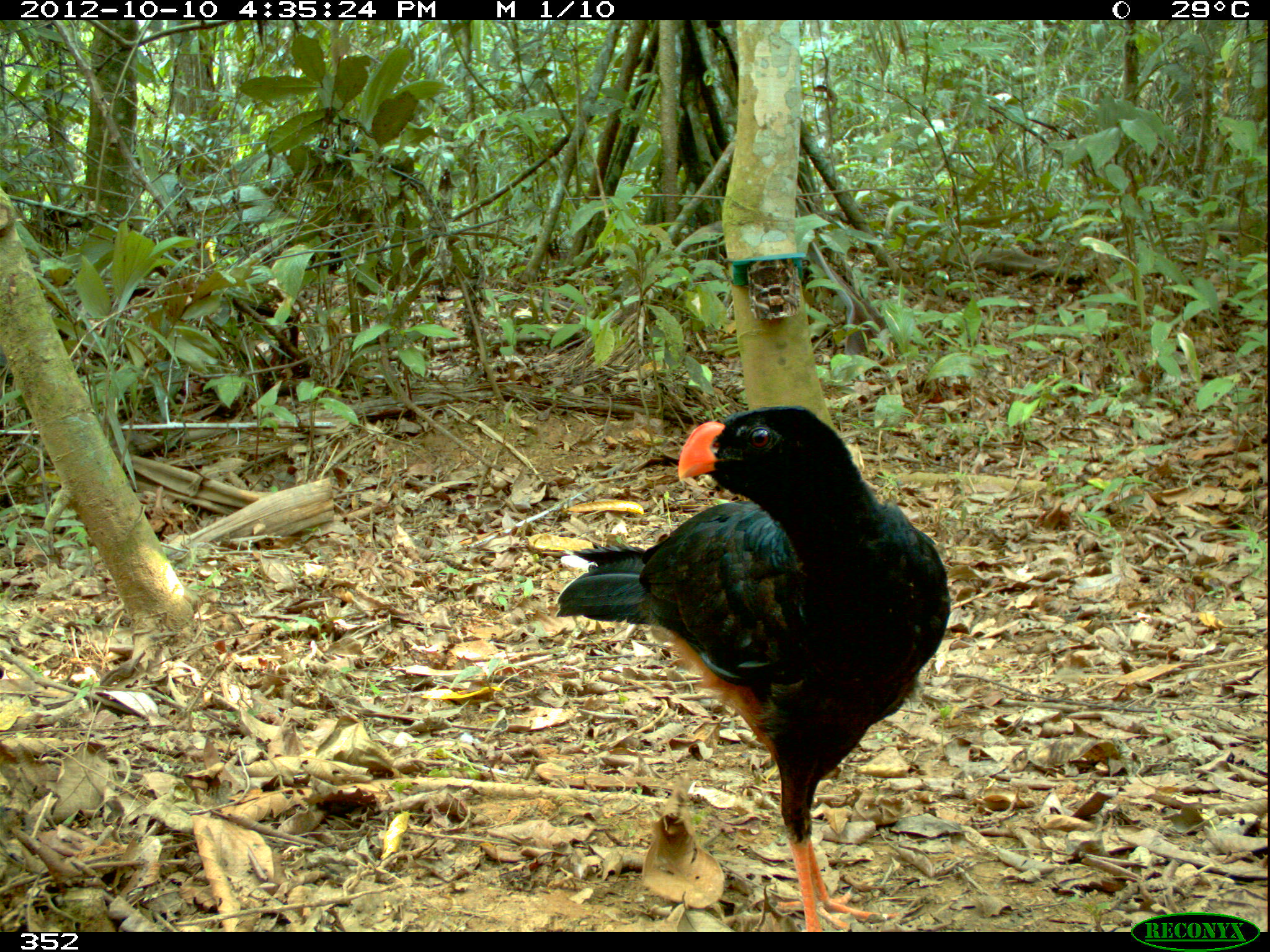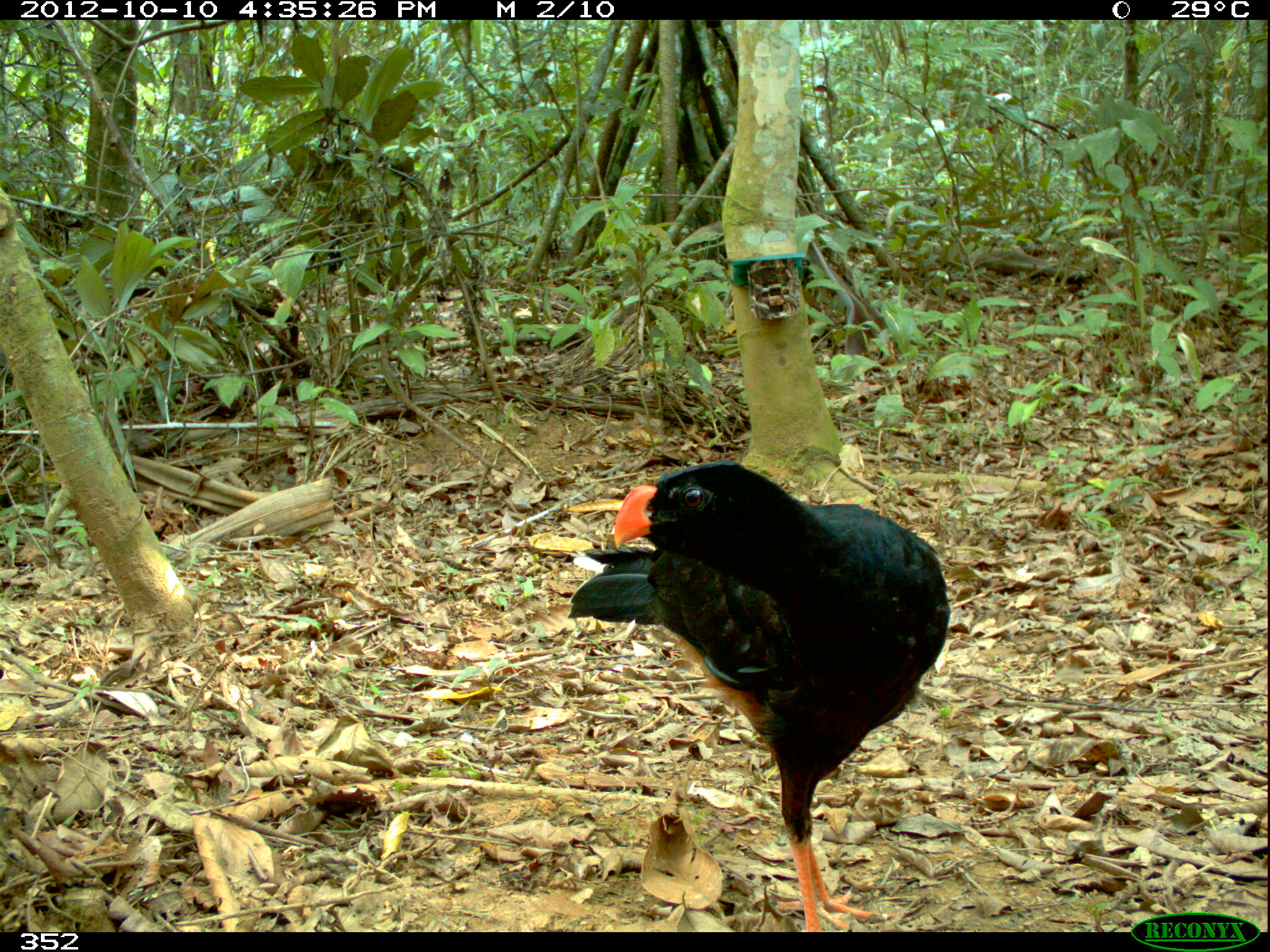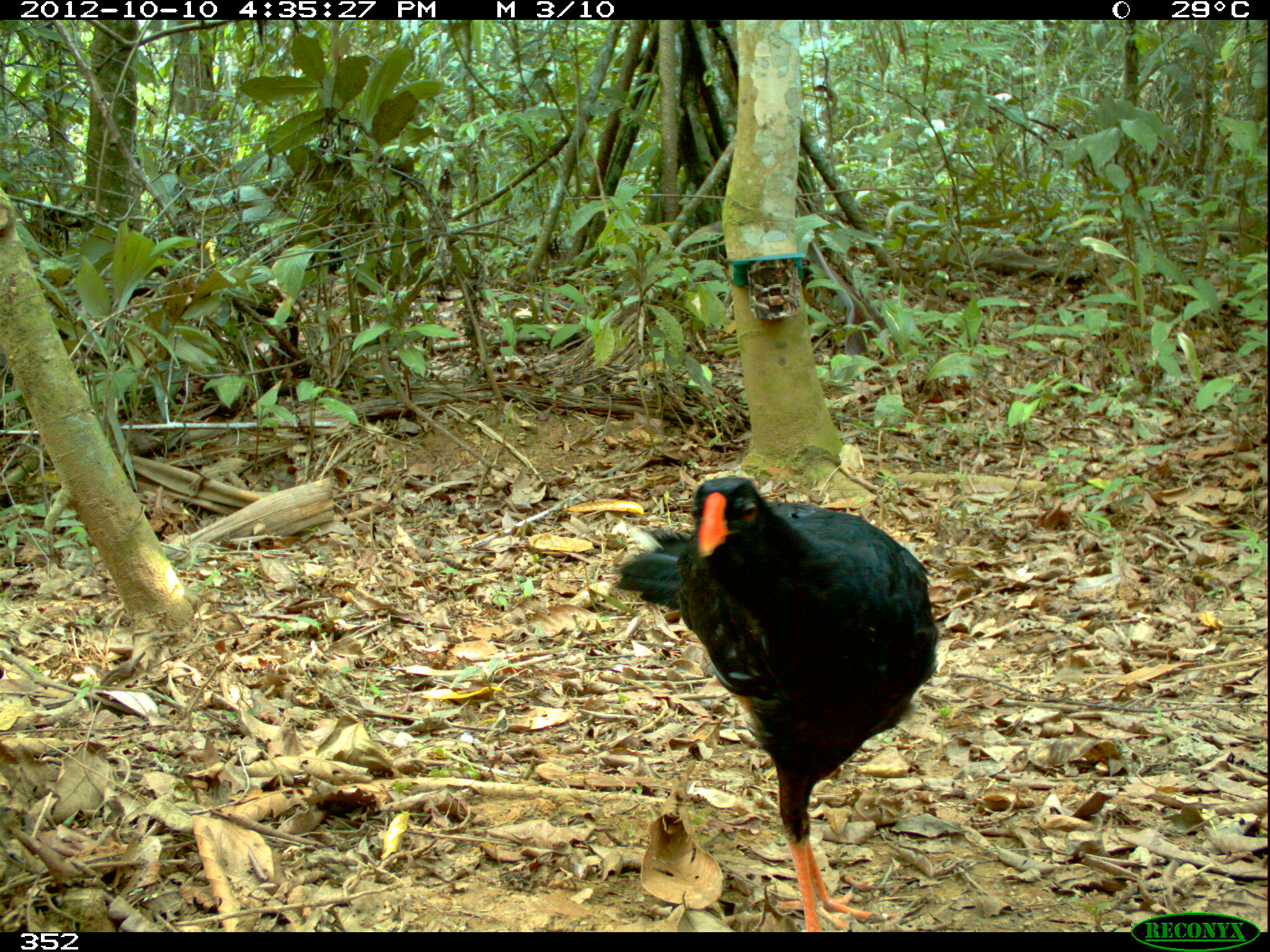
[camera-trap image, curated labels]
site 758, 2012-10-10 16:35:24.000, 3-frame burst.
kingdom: Animalia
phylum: Chordata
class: Aves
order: Galliformes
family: Cracidae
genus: Mitu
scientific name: Mitu tuberosum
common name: razor-billed curassow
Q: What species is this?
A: Mitu tuberosum (razor-billed curassow).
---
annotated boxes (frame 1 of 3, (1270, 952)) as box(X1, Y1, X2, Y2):
mitu tuberosum: box(554, 404, 950, 932)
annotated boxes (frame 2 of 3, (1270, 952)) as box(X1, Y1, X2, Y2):
mitu tuberosum: box(565, 458, 952, 932)